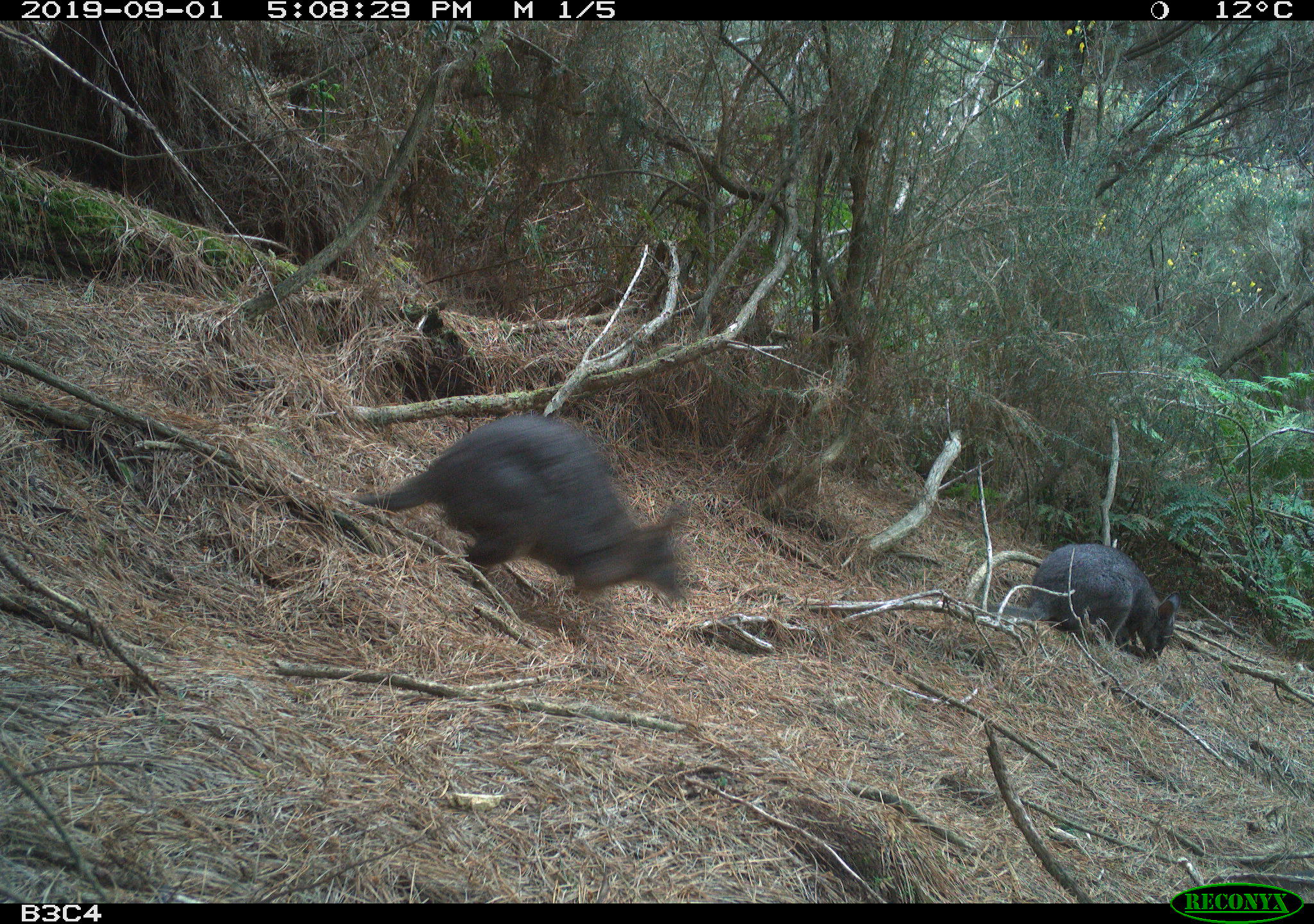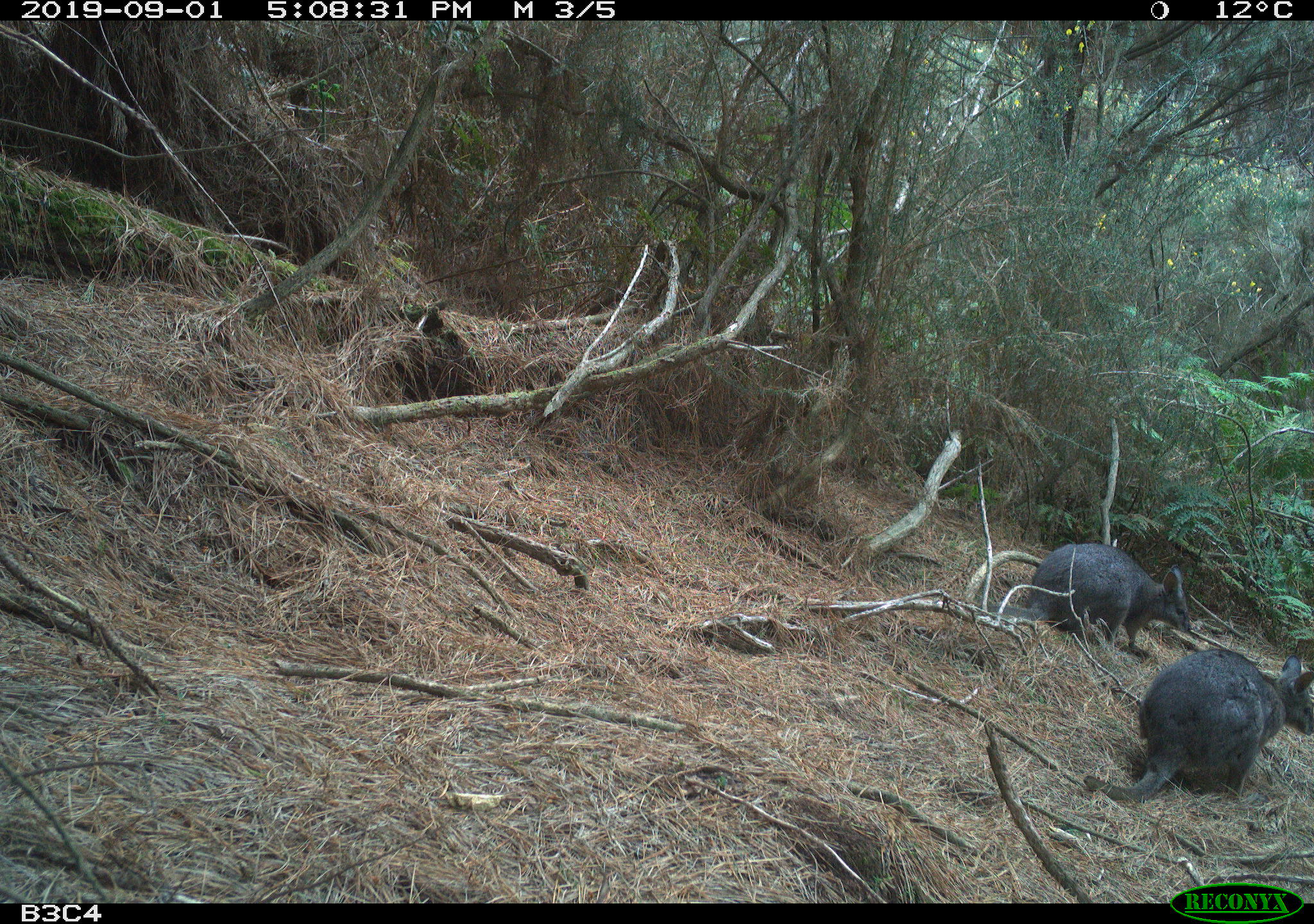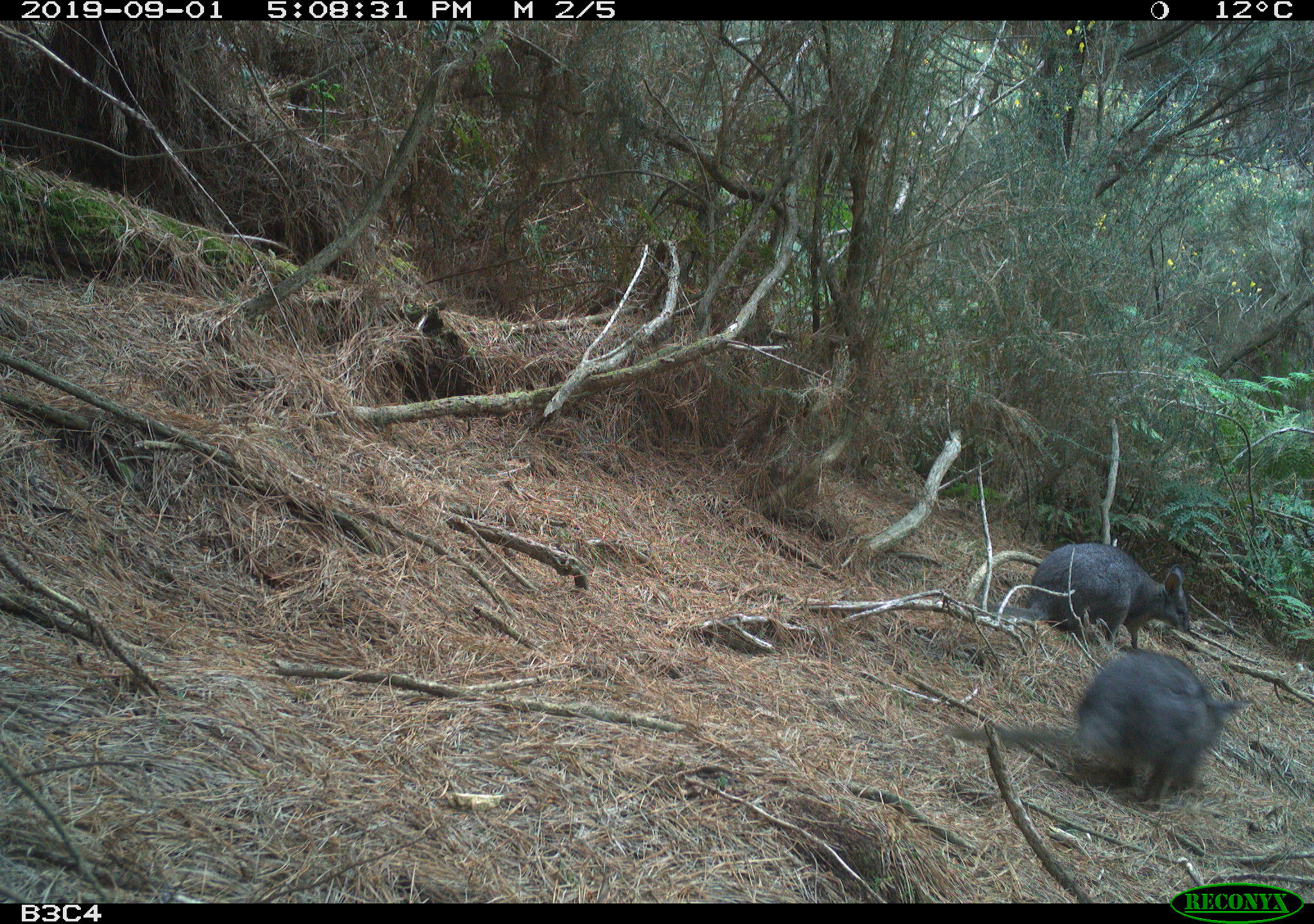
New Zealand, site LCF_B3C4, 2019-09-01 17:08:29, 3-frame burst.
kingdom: Animalia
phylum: Chordata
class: Mammalia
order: Diprotodontia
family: Macropodidae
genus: Notamacropus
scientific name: Notamacropus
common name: wallaby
Wallaby (Notamacropus).